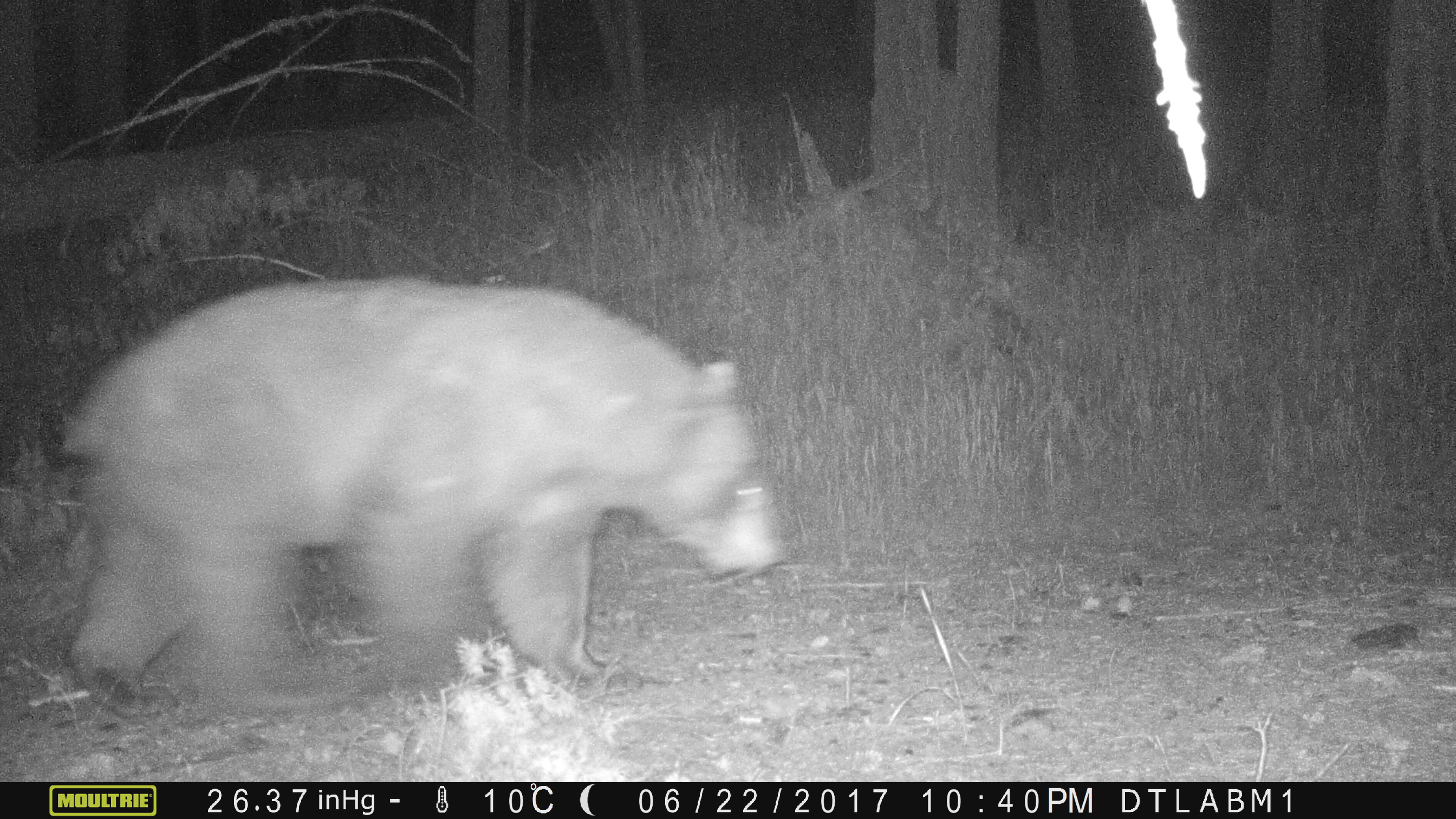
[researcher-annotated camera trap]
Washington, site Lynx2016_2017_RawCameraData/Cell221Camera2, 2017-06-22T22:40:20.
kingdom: Animalia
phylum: Chordata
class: Mammalia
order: Carnivora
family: Ursidae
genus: Ursus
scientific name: Ursus americanus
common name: american black bear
Ursus americanus (american black bear). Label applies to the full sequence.